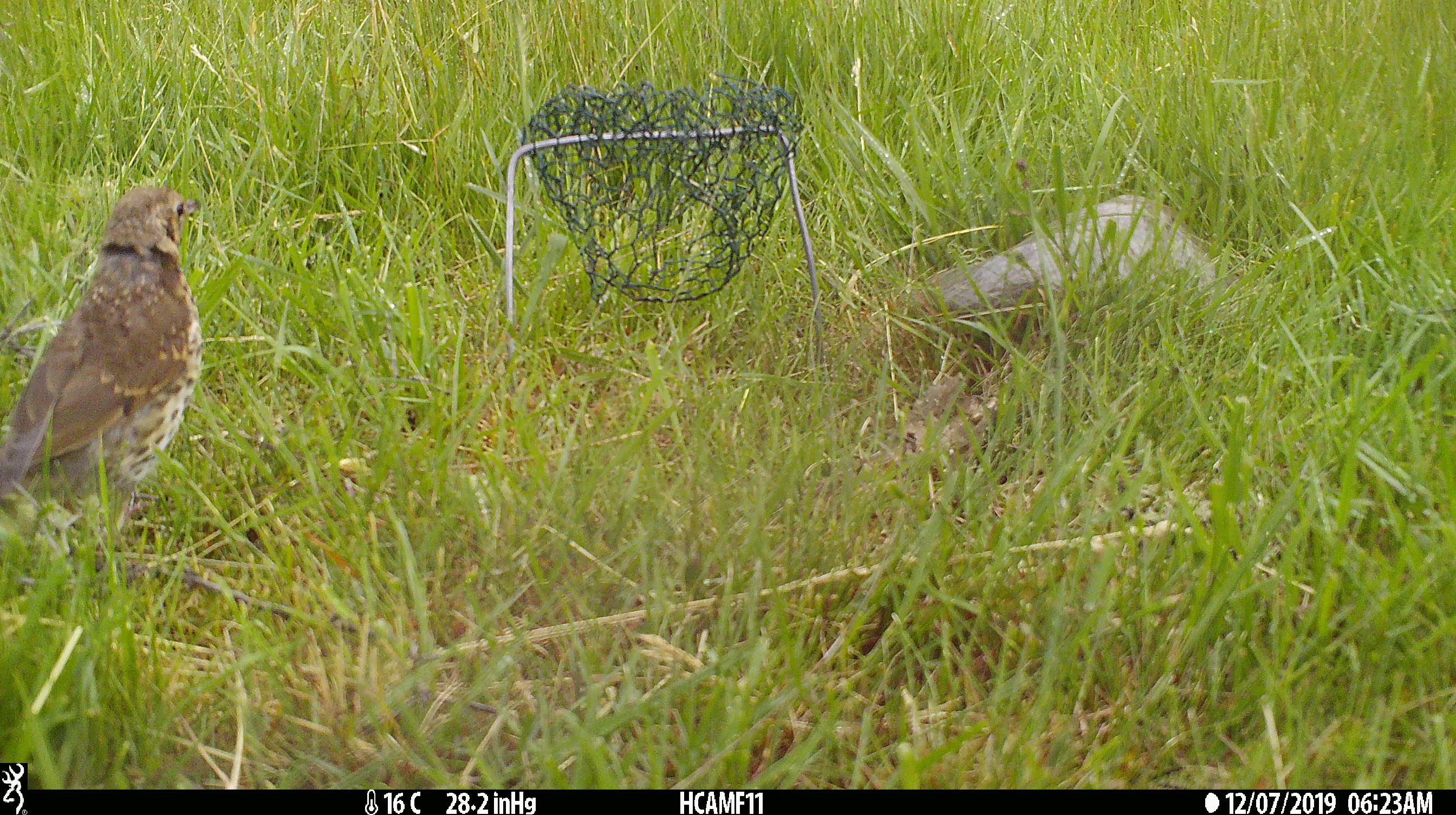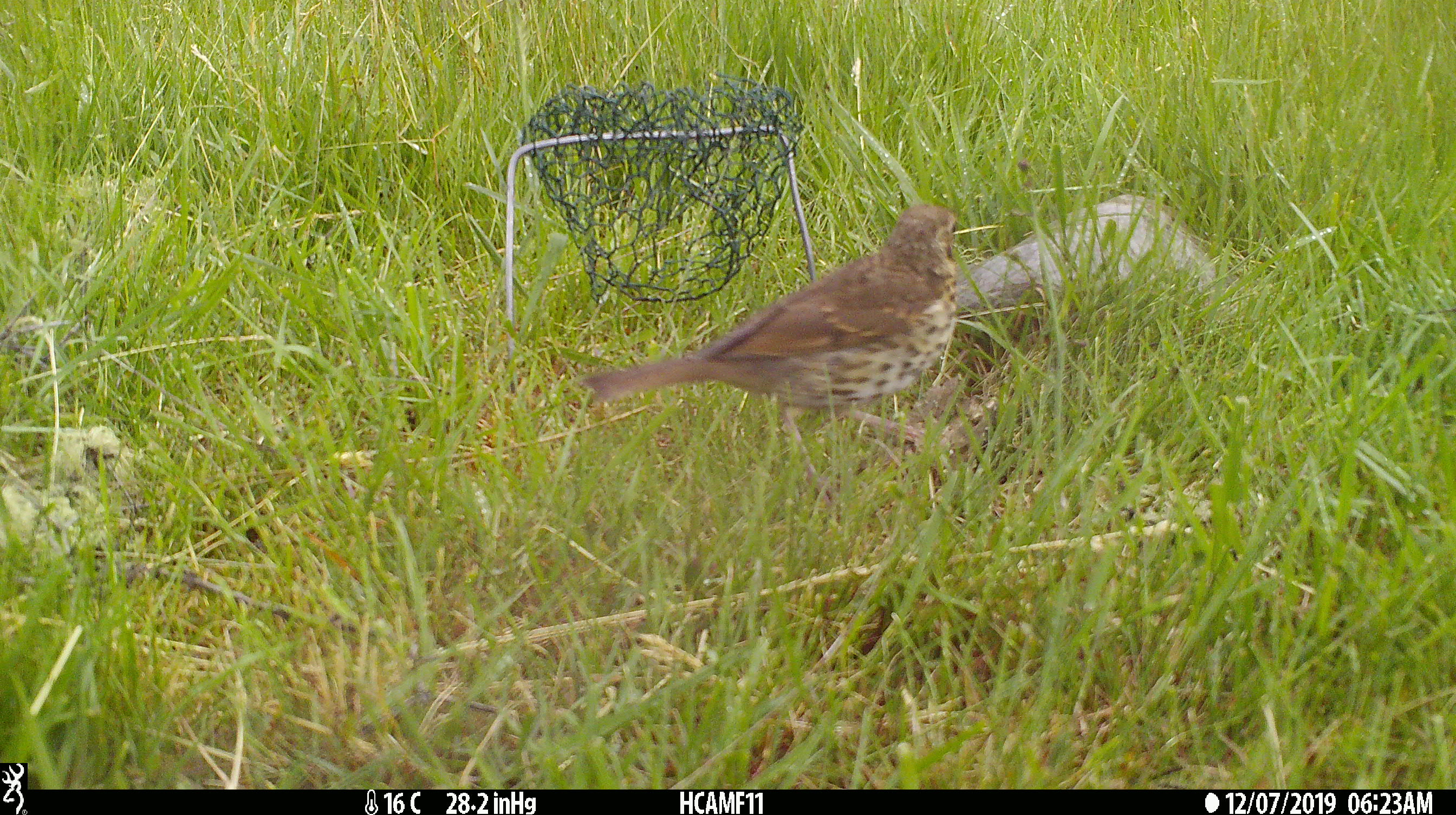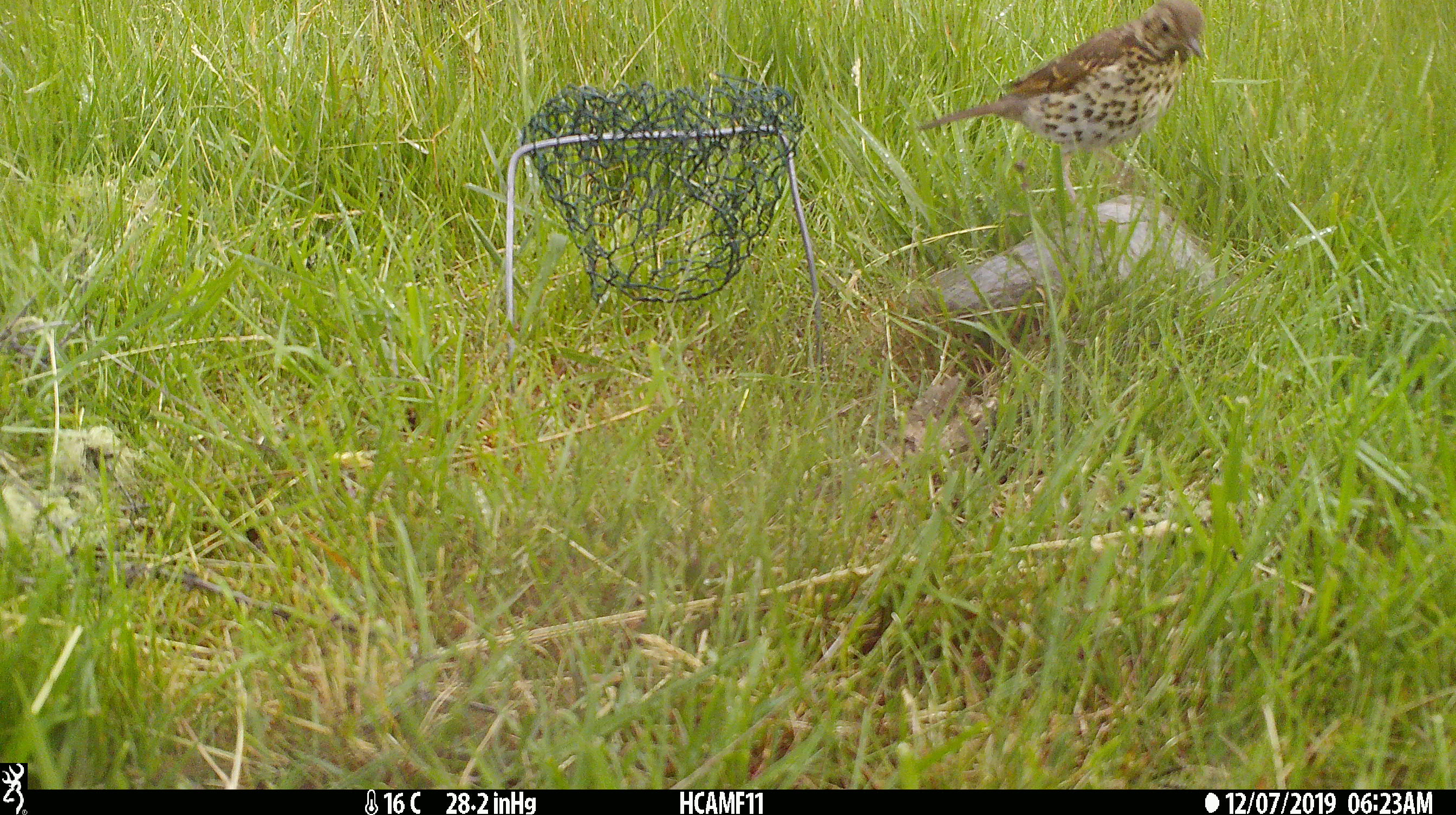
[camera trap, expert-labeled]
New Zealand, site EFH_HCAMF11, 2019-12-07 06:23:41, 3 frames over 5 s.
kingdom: Animalia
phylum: Chordata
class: Aves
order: Passeriformes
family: Turdidae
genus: Turdus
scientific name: Turdus philomelos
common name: song thrush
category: thrush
Thrush (song thrush) (Turdus philomelos).